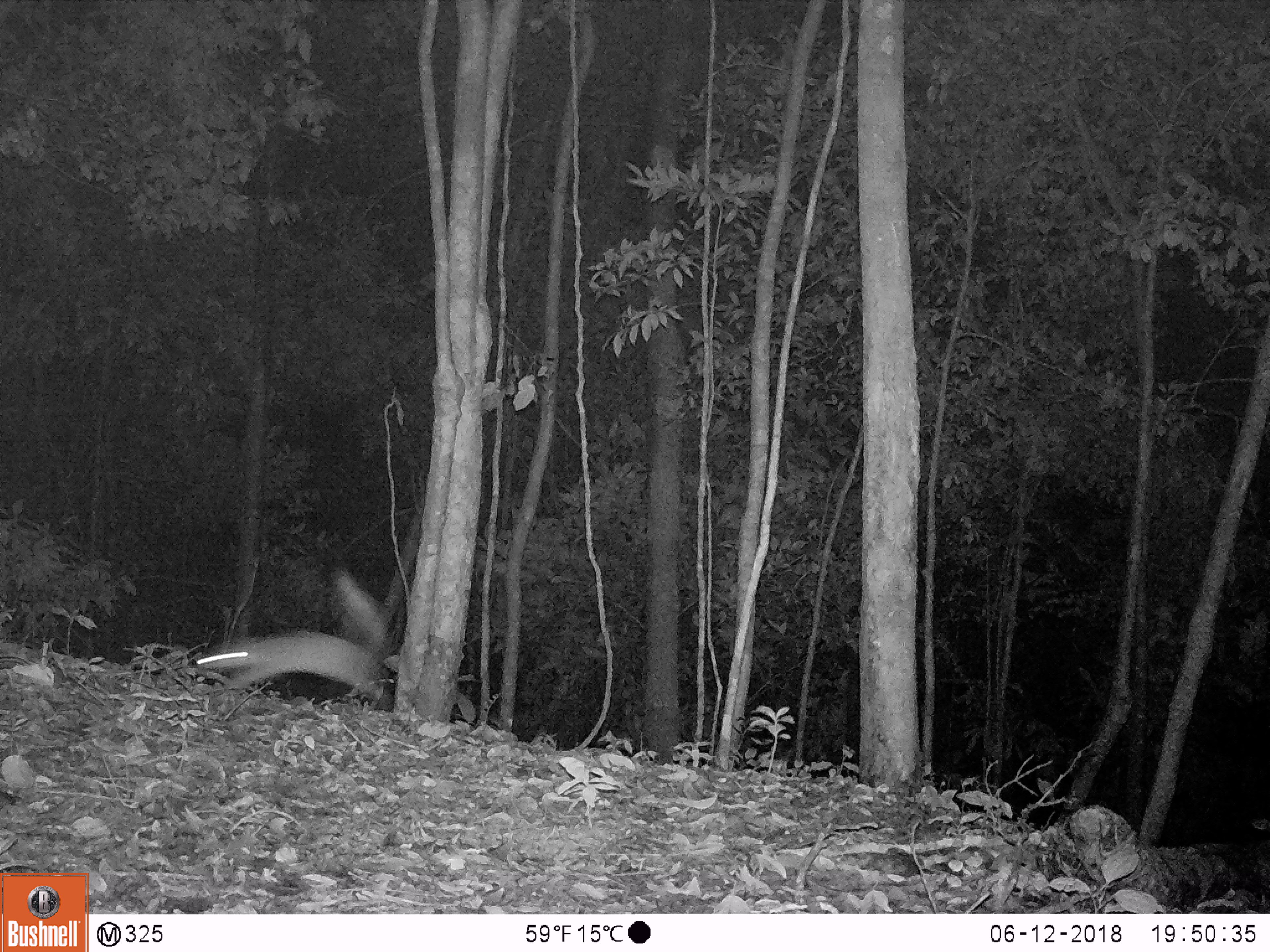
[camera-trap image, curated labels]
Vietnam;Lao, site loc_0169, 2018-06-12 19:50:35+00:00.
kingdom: Animalia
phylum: Chordata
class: Mammalia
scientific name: Mammalia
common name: mammal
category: unidentified small mammal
Unidentified small mammal (mammal) (Mammalia). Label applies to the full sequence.